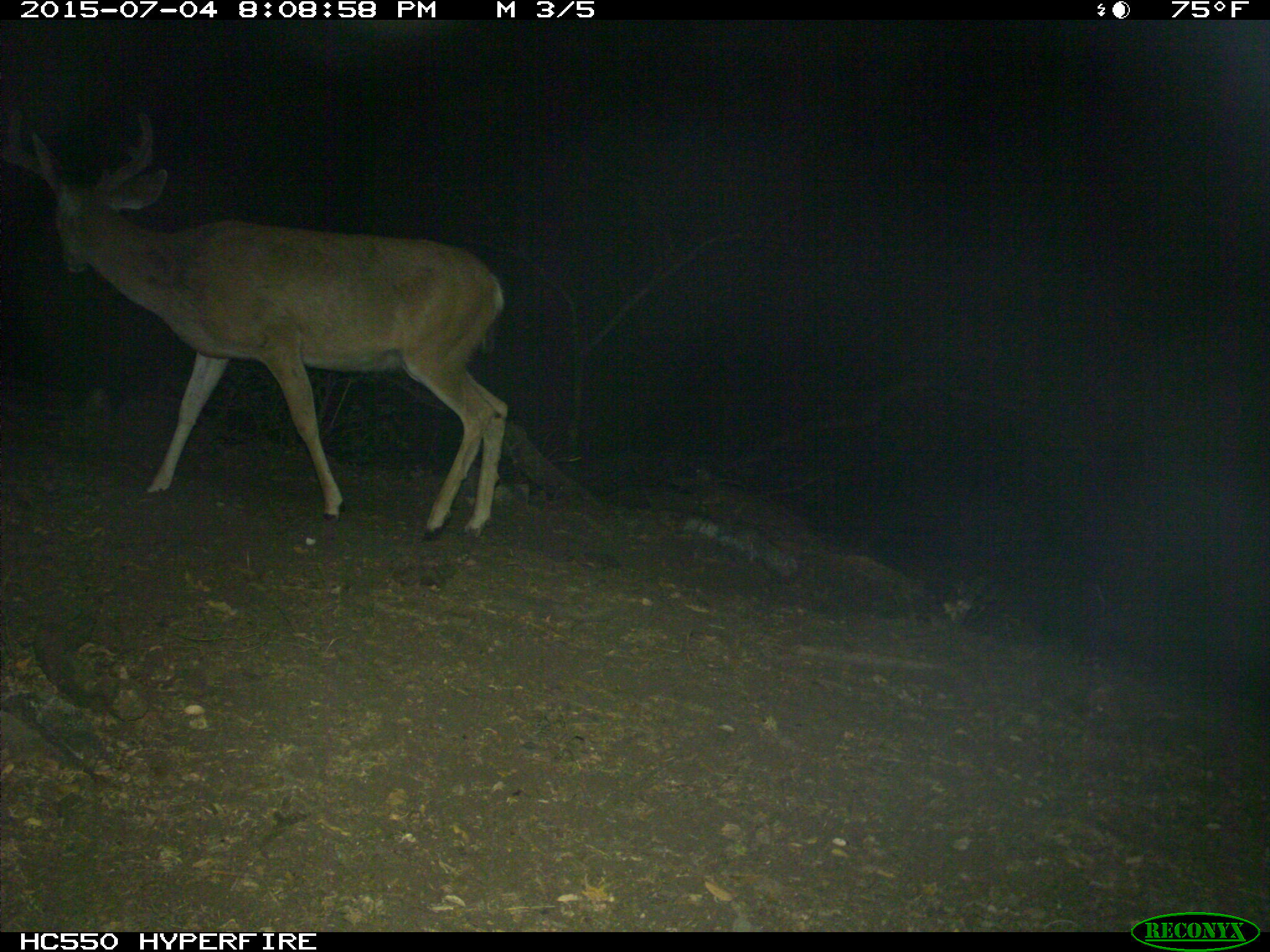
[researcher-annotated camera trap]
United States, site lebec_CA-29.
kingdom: Animalia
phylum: Chordata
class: Mammalia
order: Artiodactyla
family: Cervidae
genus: Odocoileus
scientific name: Odocoileus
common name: deer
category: unidentified deer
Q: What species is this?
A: Unidentified deer (deer) (Odocoileus).